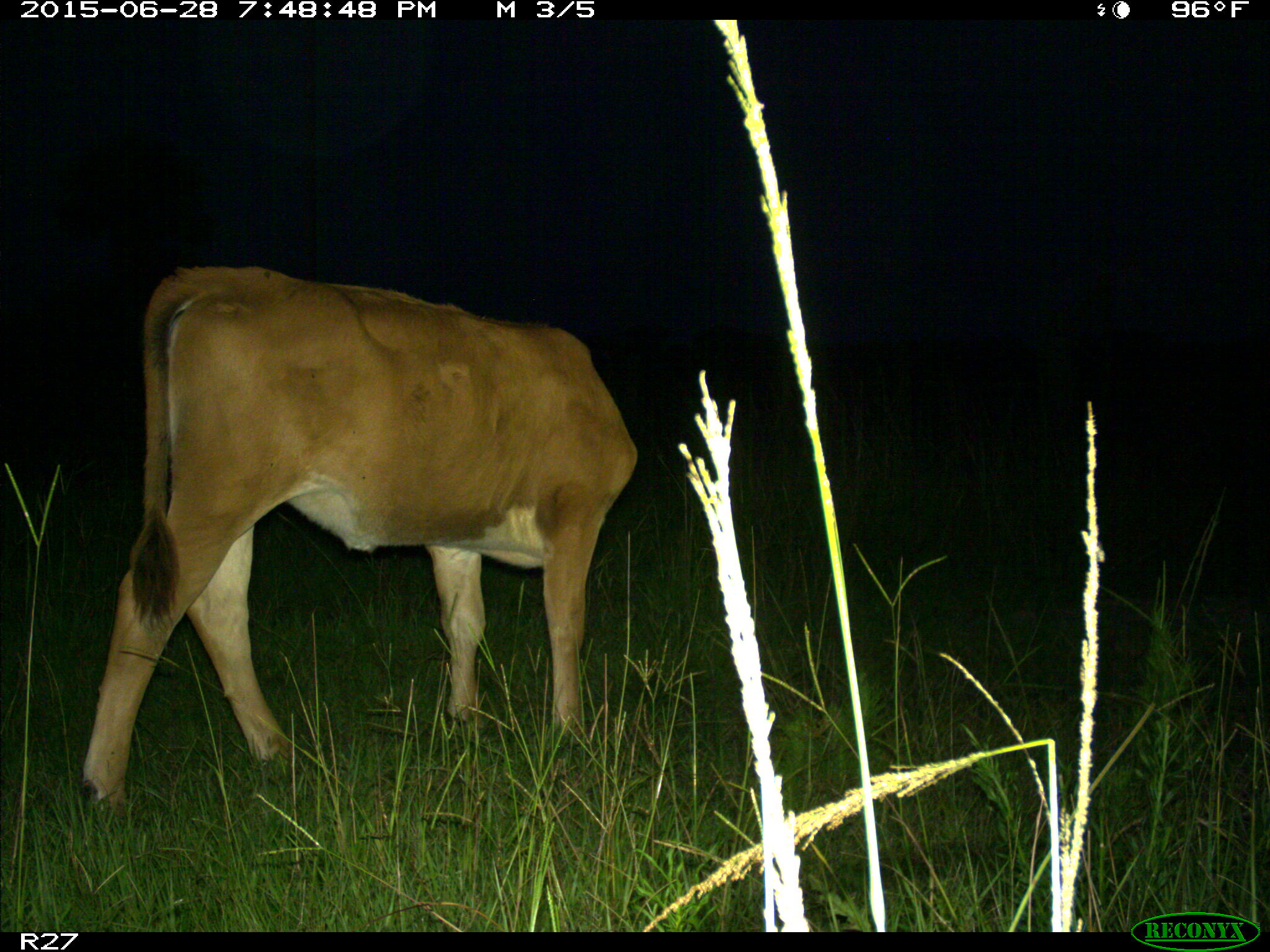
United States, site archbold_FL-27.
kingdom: Animalia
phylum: Chordata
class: Mammalia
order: Artiodactyla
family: Bovidae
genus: Bos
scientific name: Bos taurus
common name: domestic cow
Bos taurus (domestic cow).